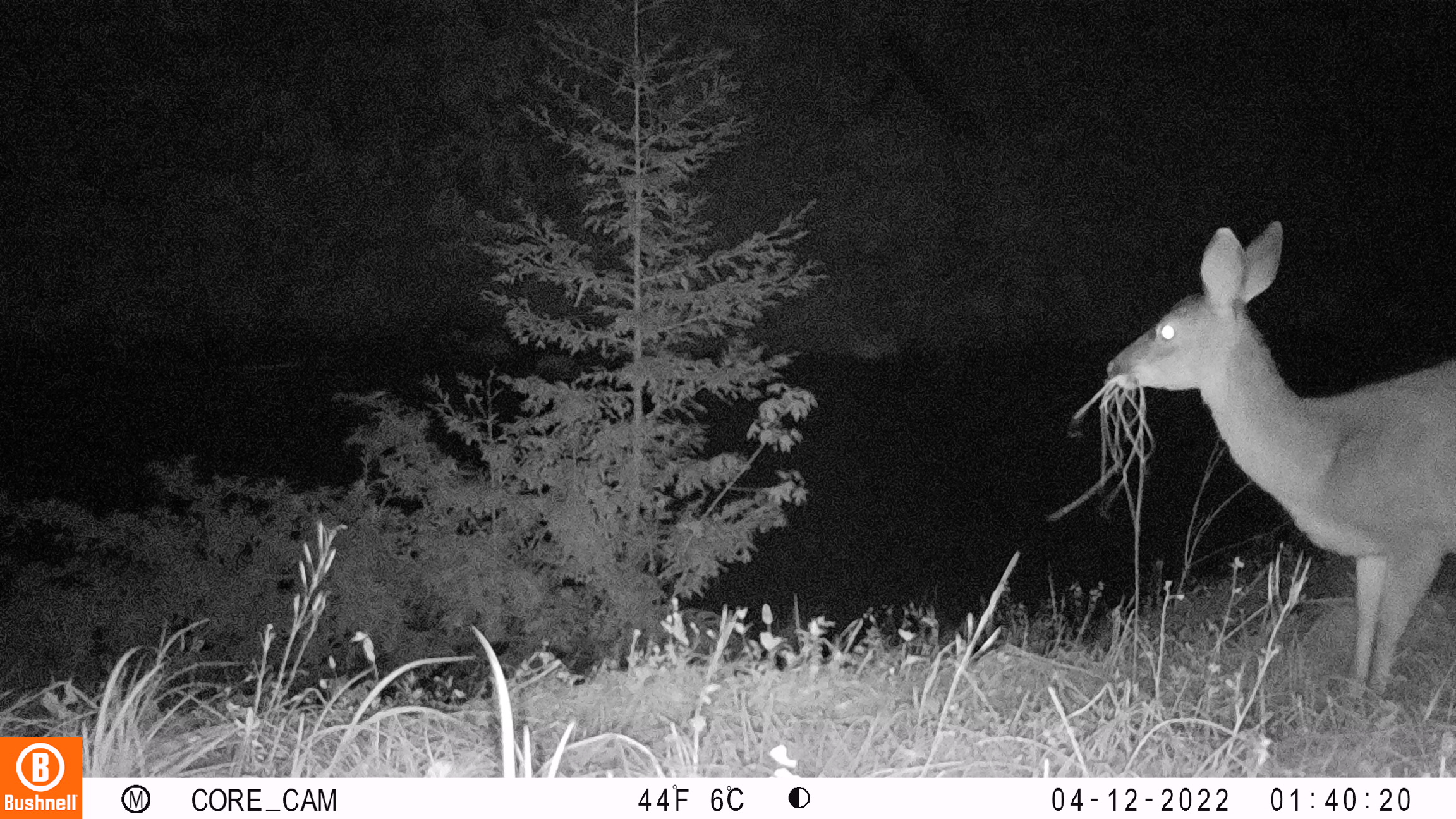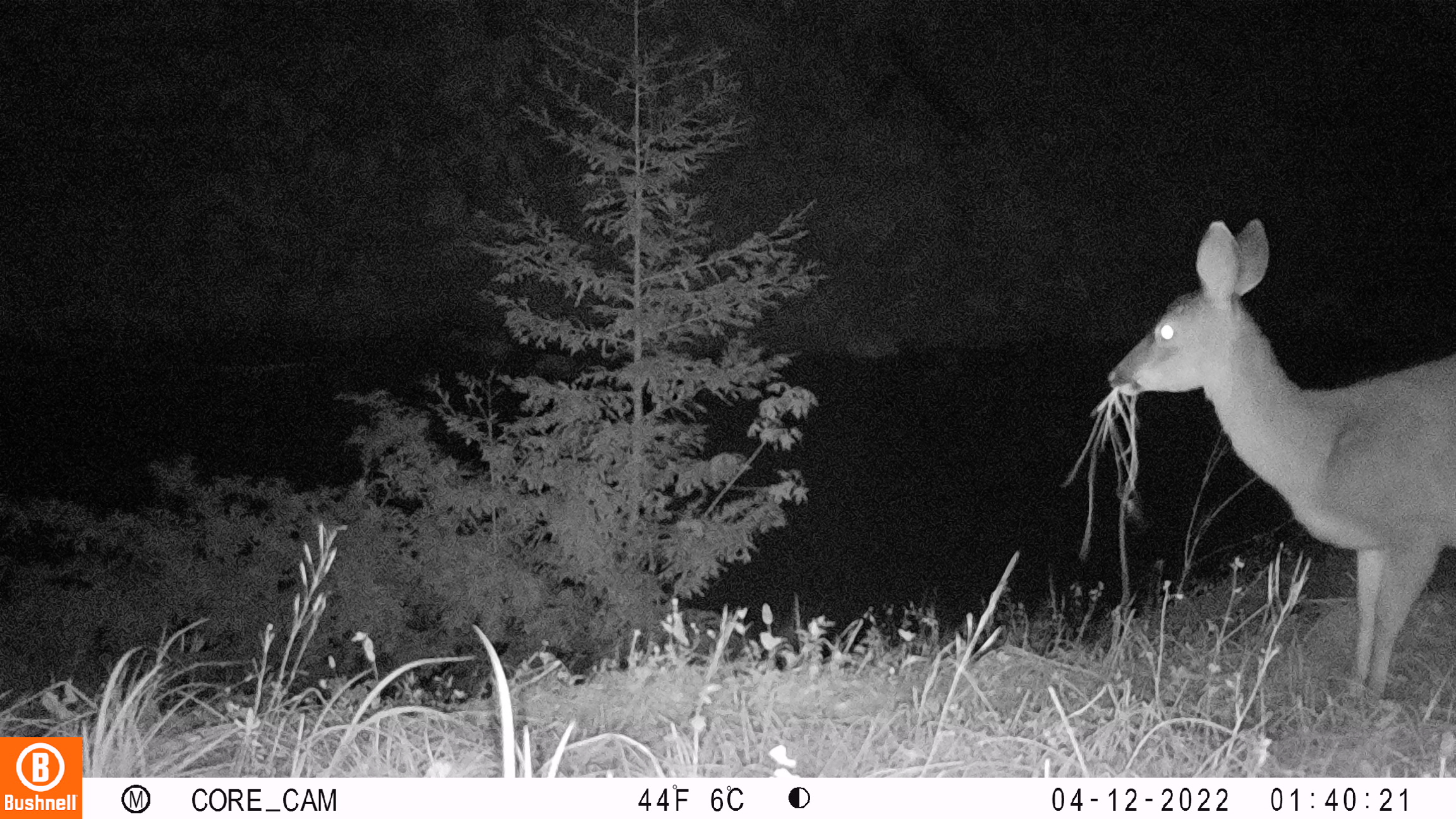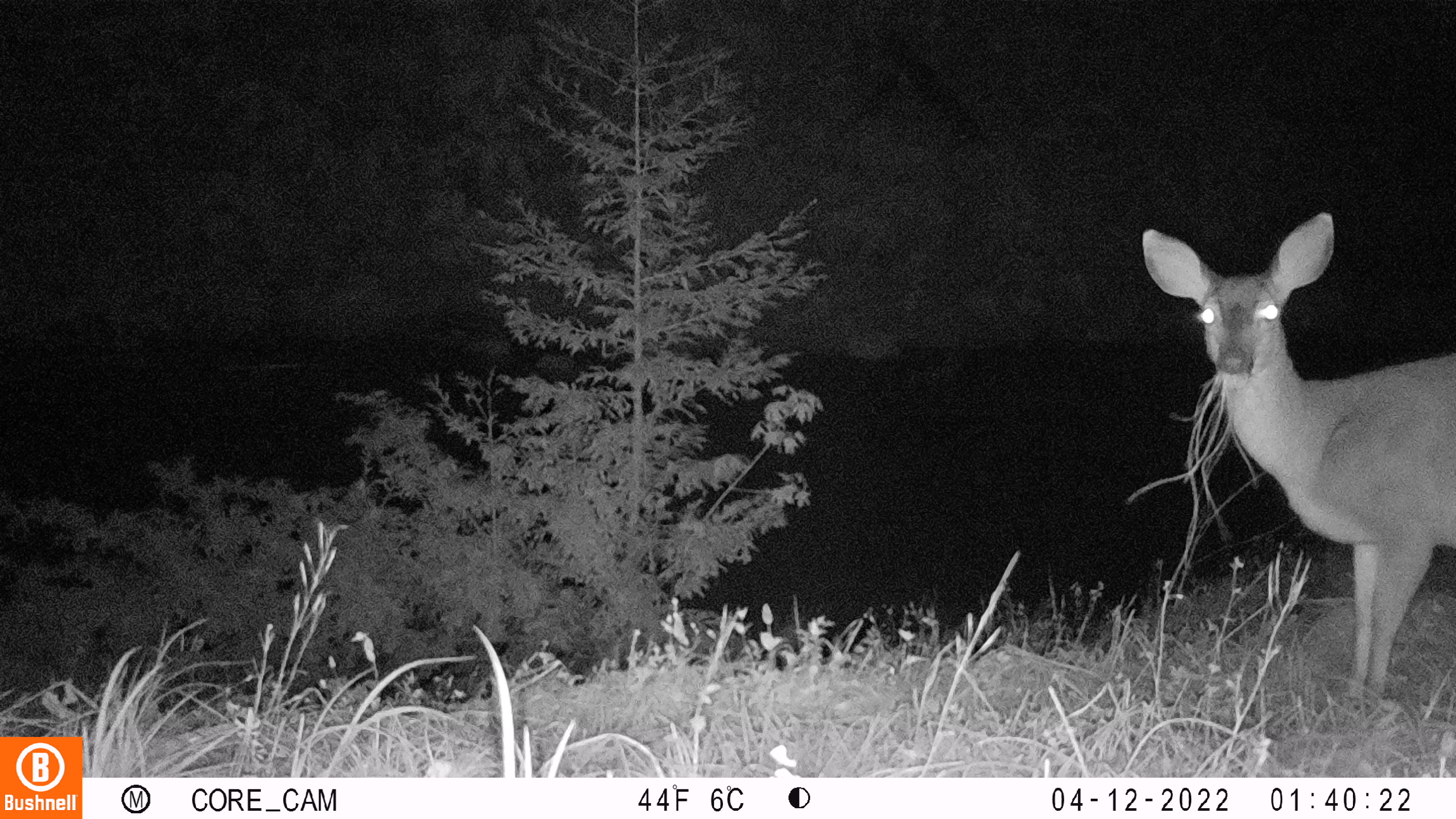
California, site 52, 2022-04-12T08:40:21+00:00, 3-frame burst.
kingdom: Animalia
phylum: Chordata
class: Mammalia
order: Artiodactyla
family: Cervidae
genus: Odocoileus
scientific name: Odocoileus hemionus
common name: mule deer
Mule deer (Odocoileus hemionus).